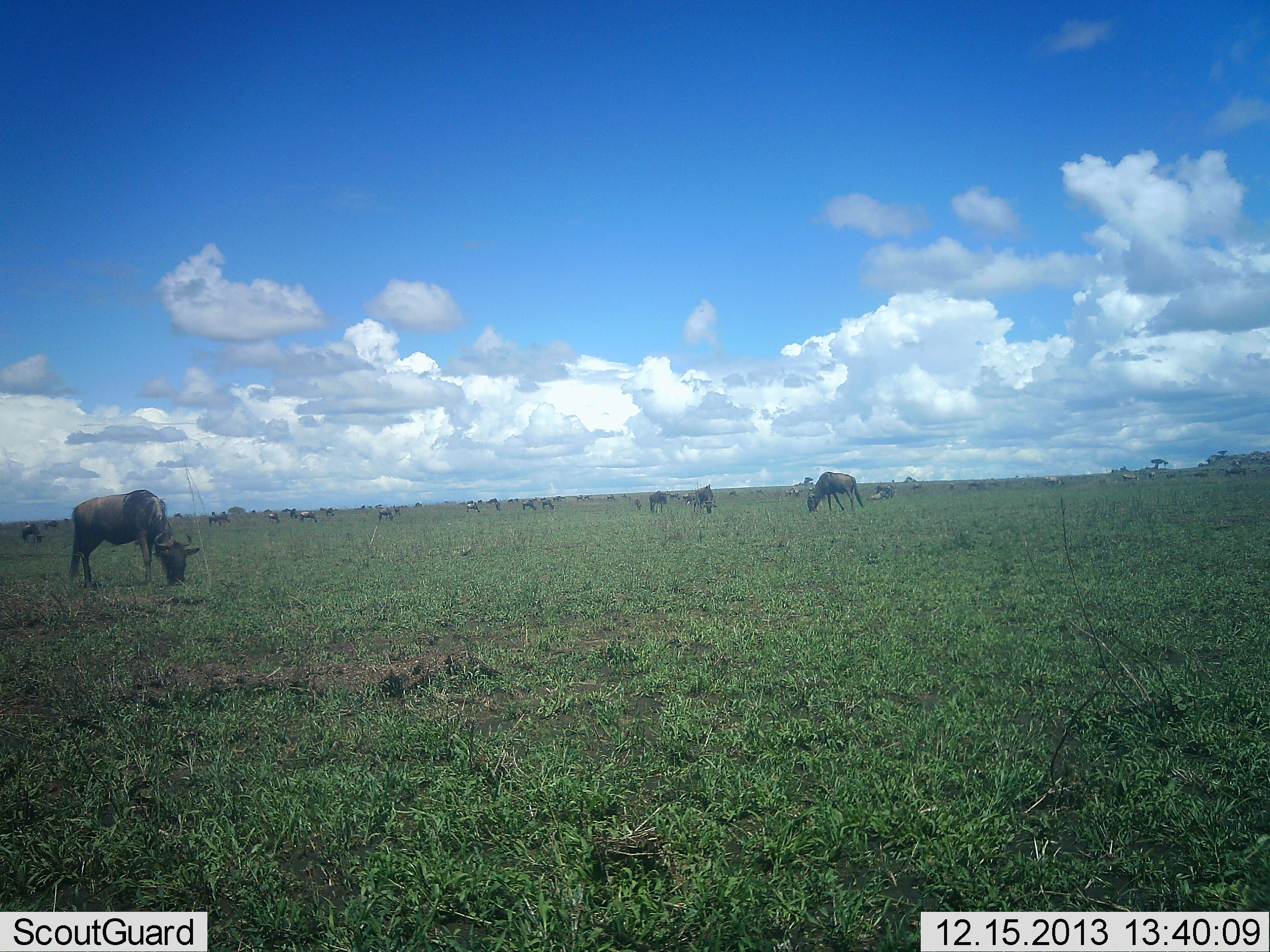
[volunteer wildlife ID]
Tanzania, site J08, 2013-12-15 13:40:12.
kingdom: Animalia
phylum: Chordata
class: Mammalia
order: Artiodactyla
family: Bovidae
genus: Connochaetes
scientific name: Connochaetes taurinus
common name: blue wildebeest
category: wildebeest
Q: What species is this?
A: Wildebeest (blue wildebeest) (Connochaetes taurinus).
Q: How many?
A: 11-50.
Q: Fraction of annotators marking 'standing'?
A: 60%.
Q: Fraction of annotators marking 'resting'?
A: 0%.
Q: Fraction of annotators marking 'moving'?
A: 10%.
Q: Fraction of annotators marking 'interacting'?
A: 0%.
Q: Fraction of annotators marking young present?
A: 0%.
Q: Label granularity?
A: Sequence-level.